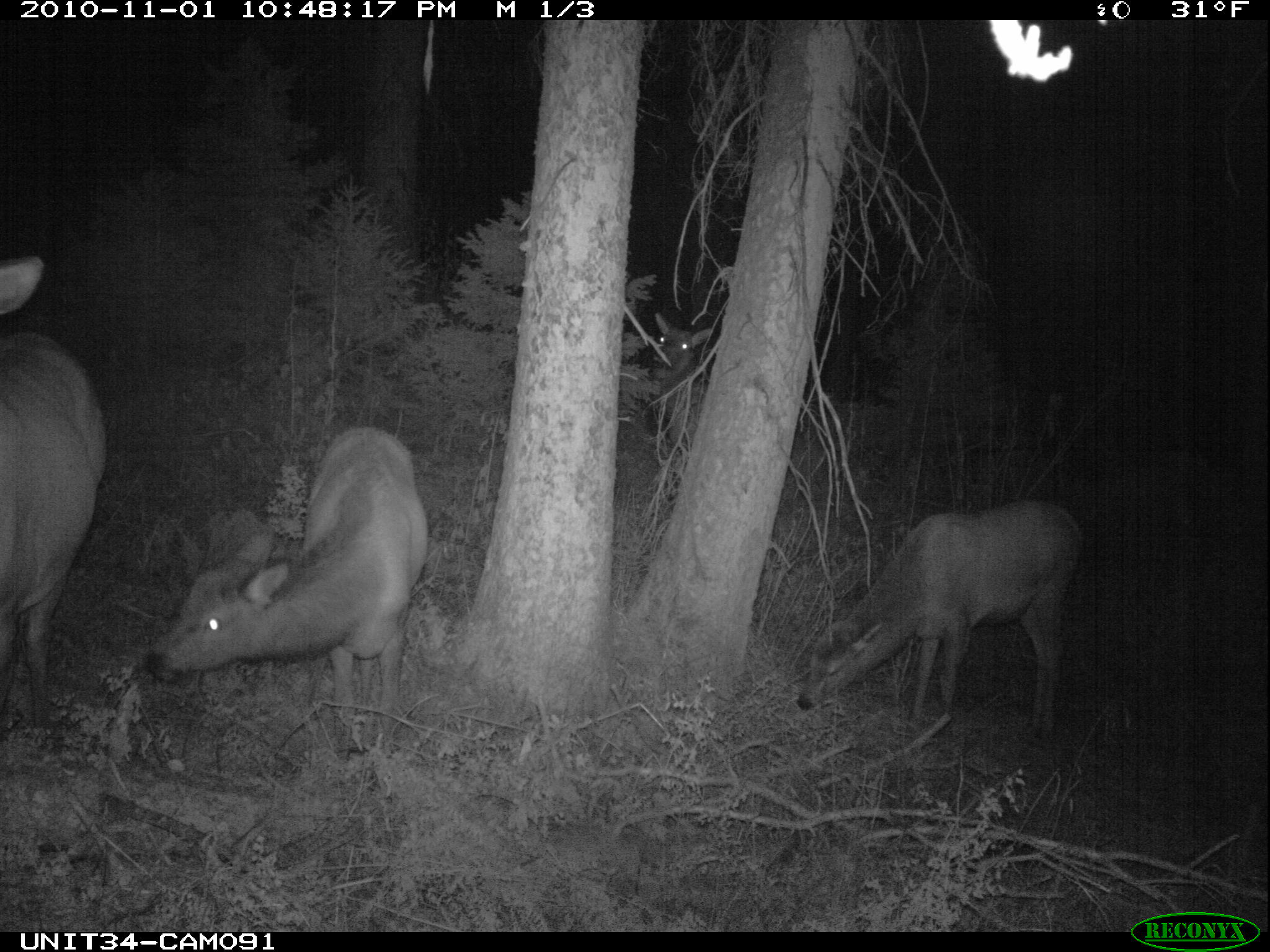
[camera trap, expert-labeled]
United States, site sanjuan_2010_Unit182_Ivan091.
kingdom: Animalia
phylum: Chordata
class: Mammalia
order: Artiodactyla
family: Cervidae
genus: Cervus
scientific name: Cervus elaphus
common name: red deer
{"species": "Cervus elaphus (red deer)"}